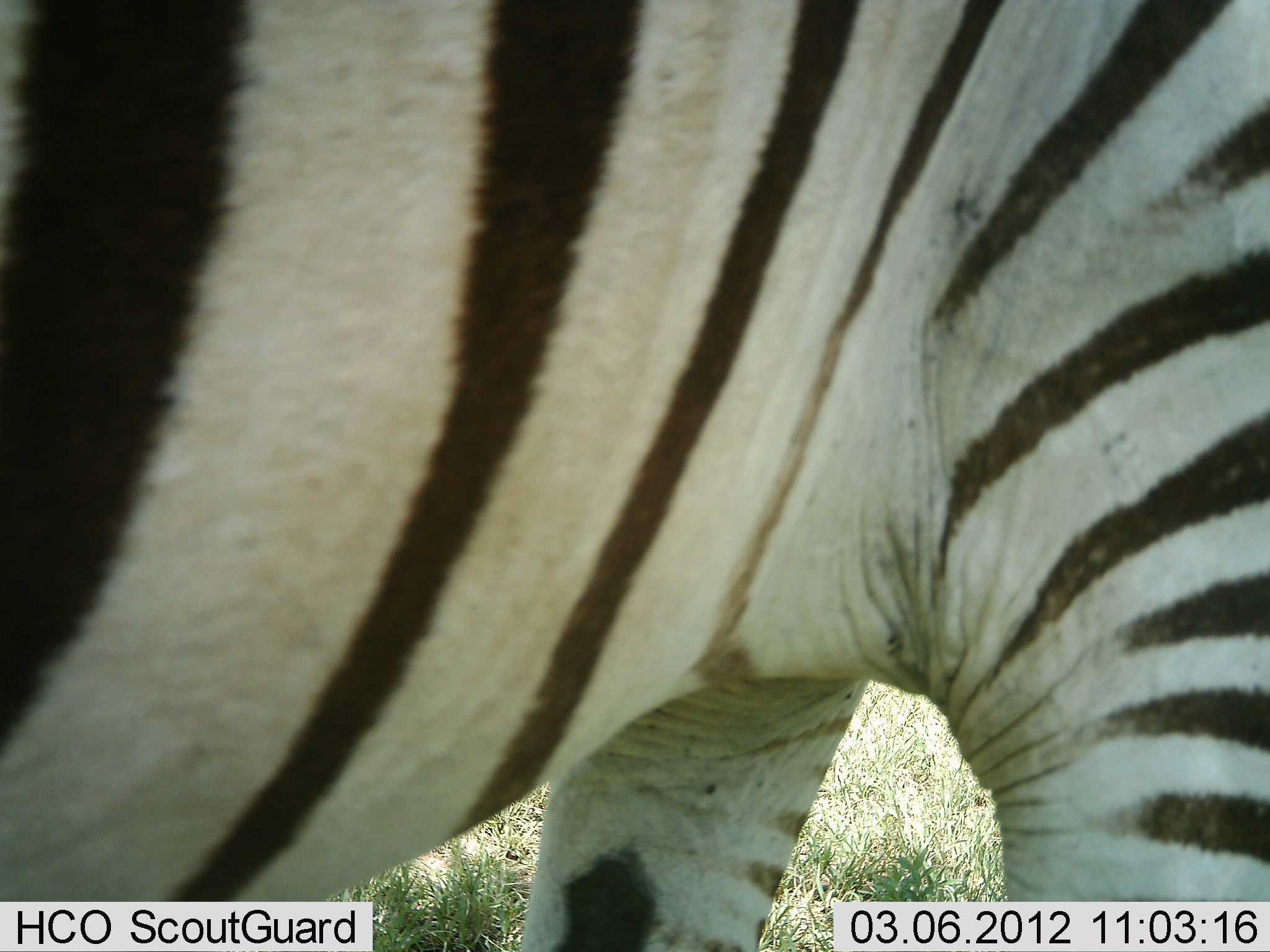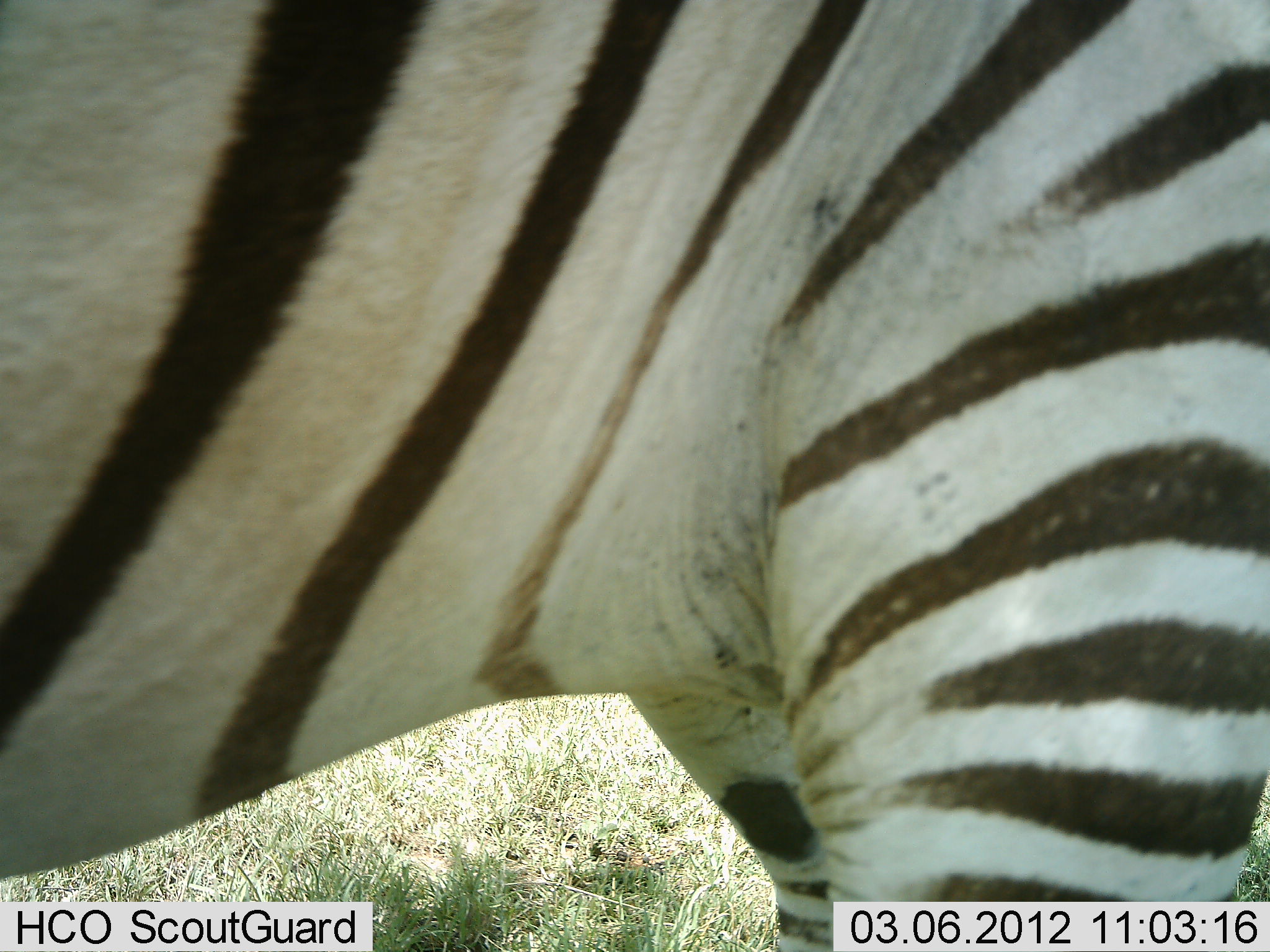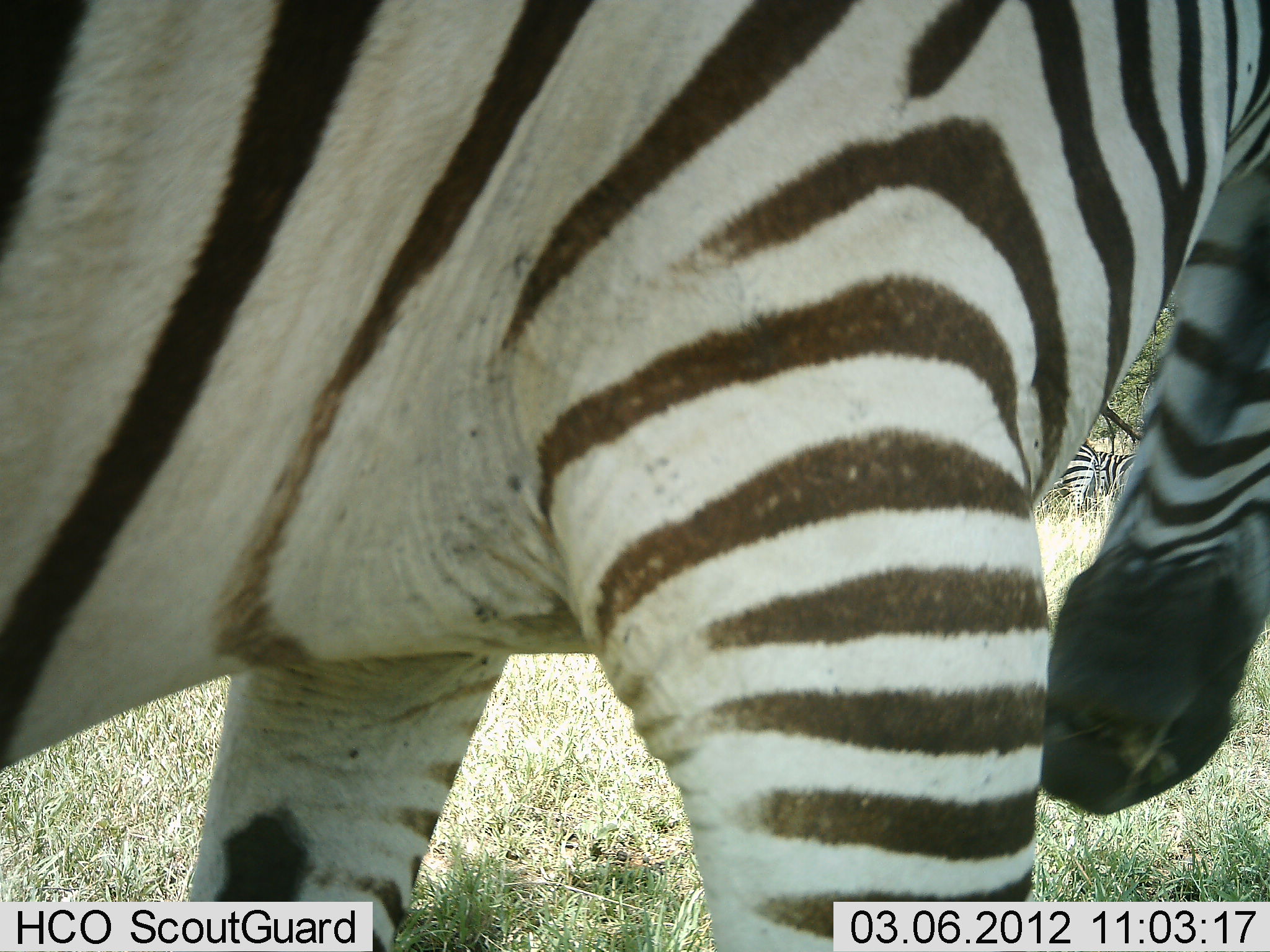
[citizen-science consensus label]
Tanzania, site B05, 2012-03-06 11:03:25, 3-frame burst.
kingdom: Animalia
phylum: Chordata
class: Mammalia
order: Perissodactyla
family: Equidae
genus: Equus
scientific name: Equus quagga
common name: plains zebra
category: zebra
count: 1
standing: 59%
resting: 0%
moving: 48%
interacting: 0%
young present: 0%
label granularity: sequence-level